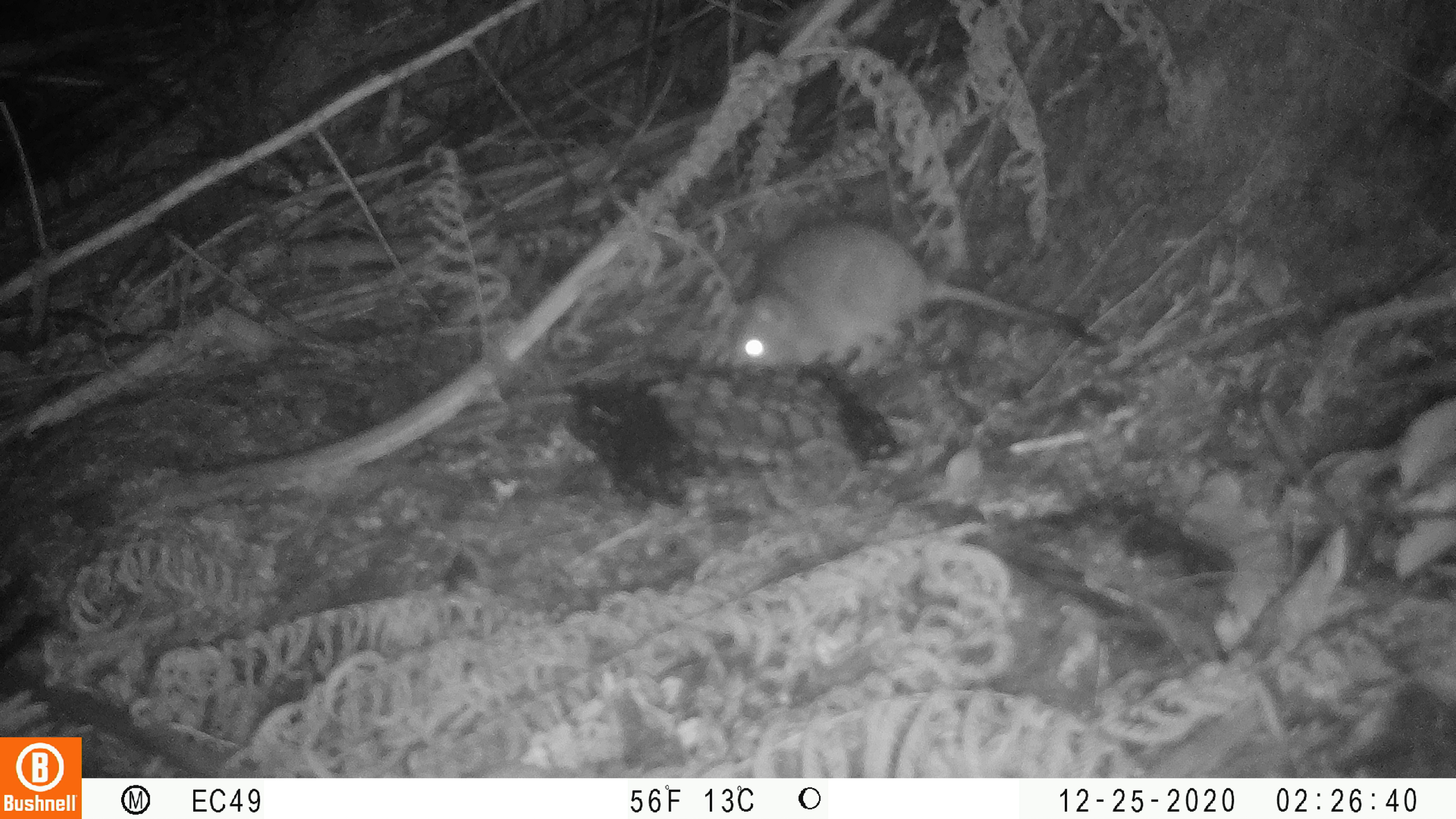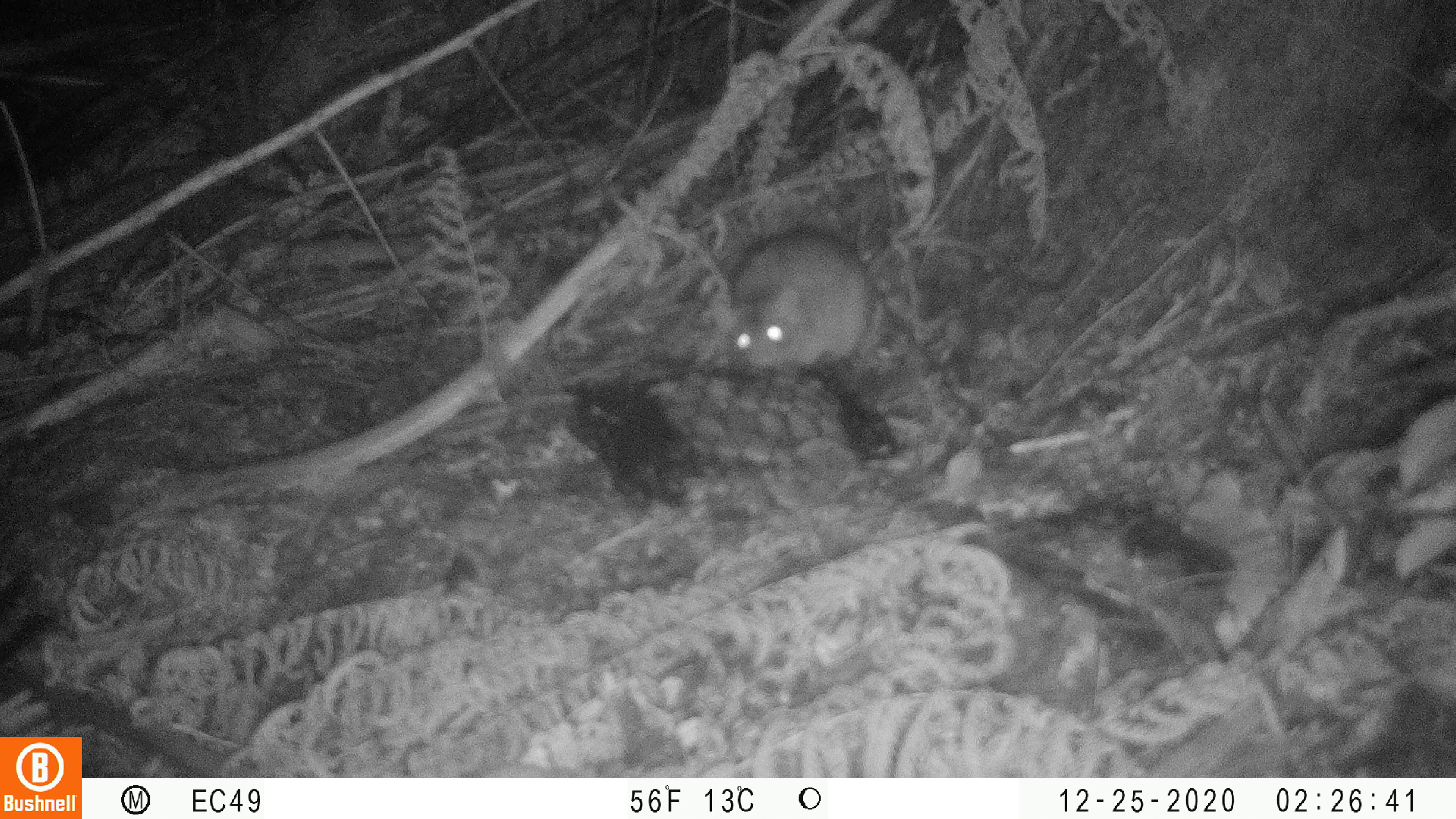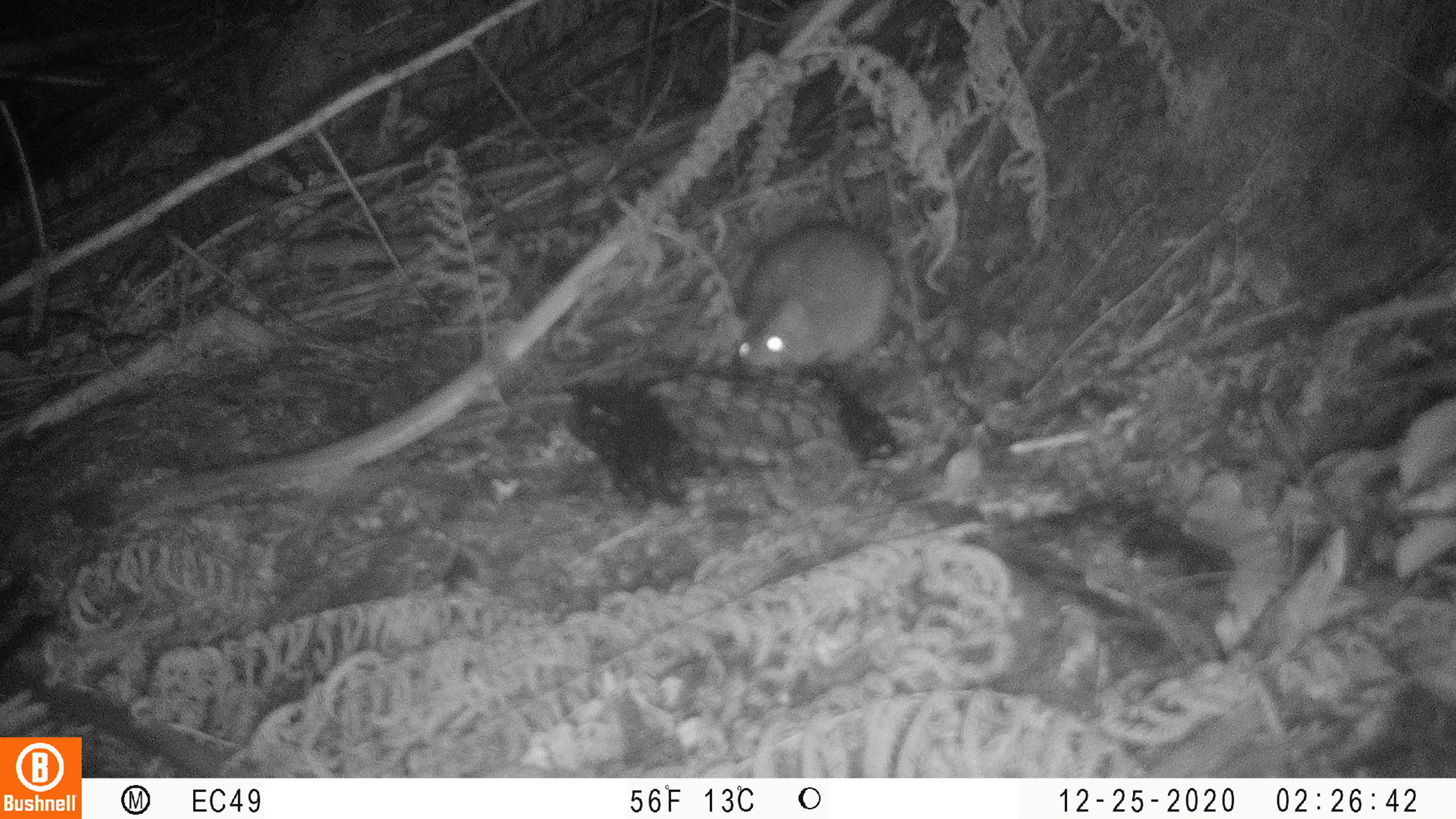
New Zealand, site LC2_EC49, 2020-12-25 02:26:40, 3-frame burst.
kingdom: Animalia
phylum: Chordata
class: Mammalia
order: Rodentia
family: Muridae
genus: Rattus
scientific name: Rattus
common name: rat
Rat (Rattus).